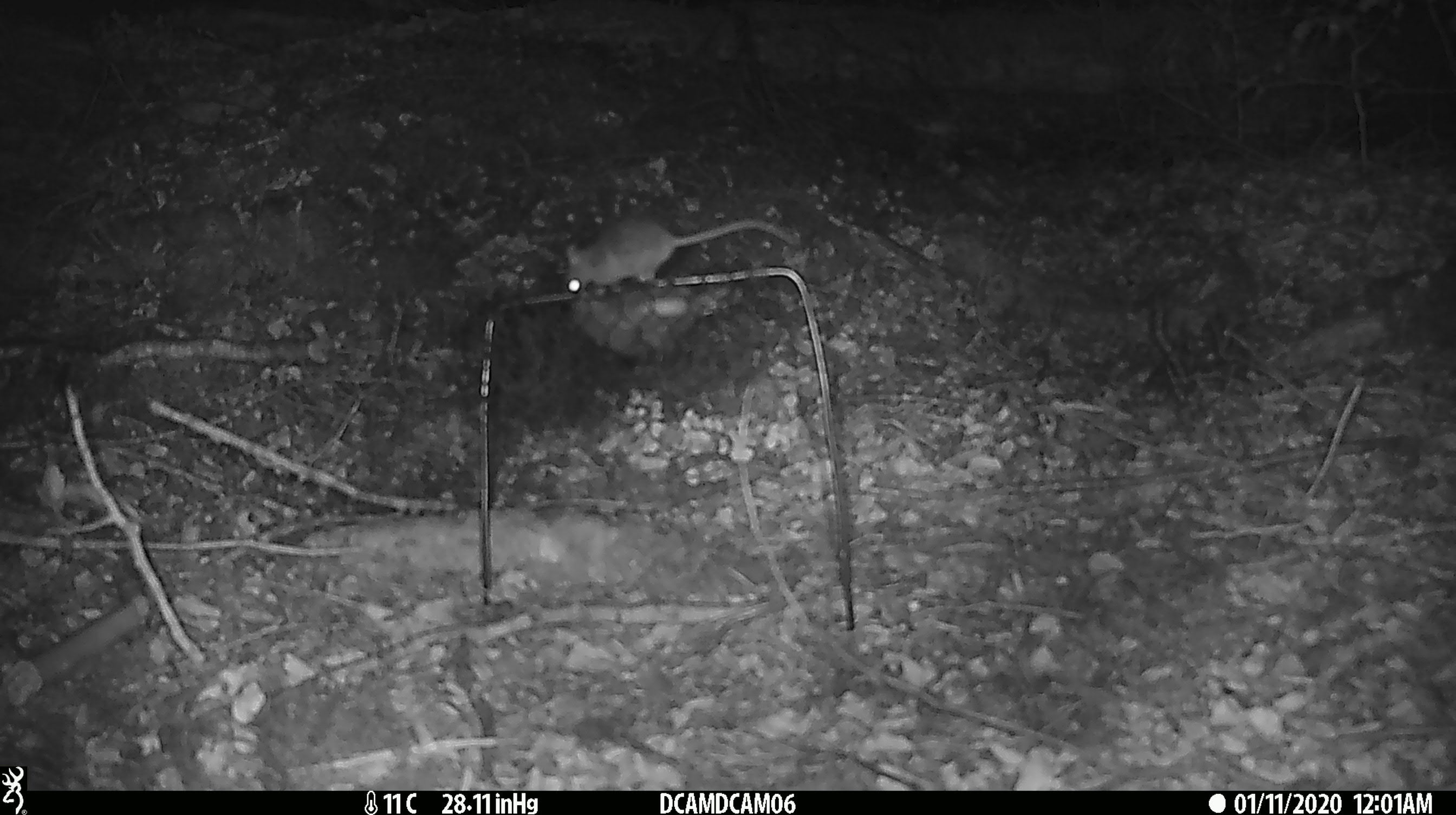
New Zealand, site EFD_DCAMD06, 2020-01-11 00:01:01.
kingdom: Animalia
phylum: Chordata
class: Mammalia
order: Rodentia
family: Muridae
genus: Mus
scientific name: Mus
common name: mouse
Mouse (Mus).